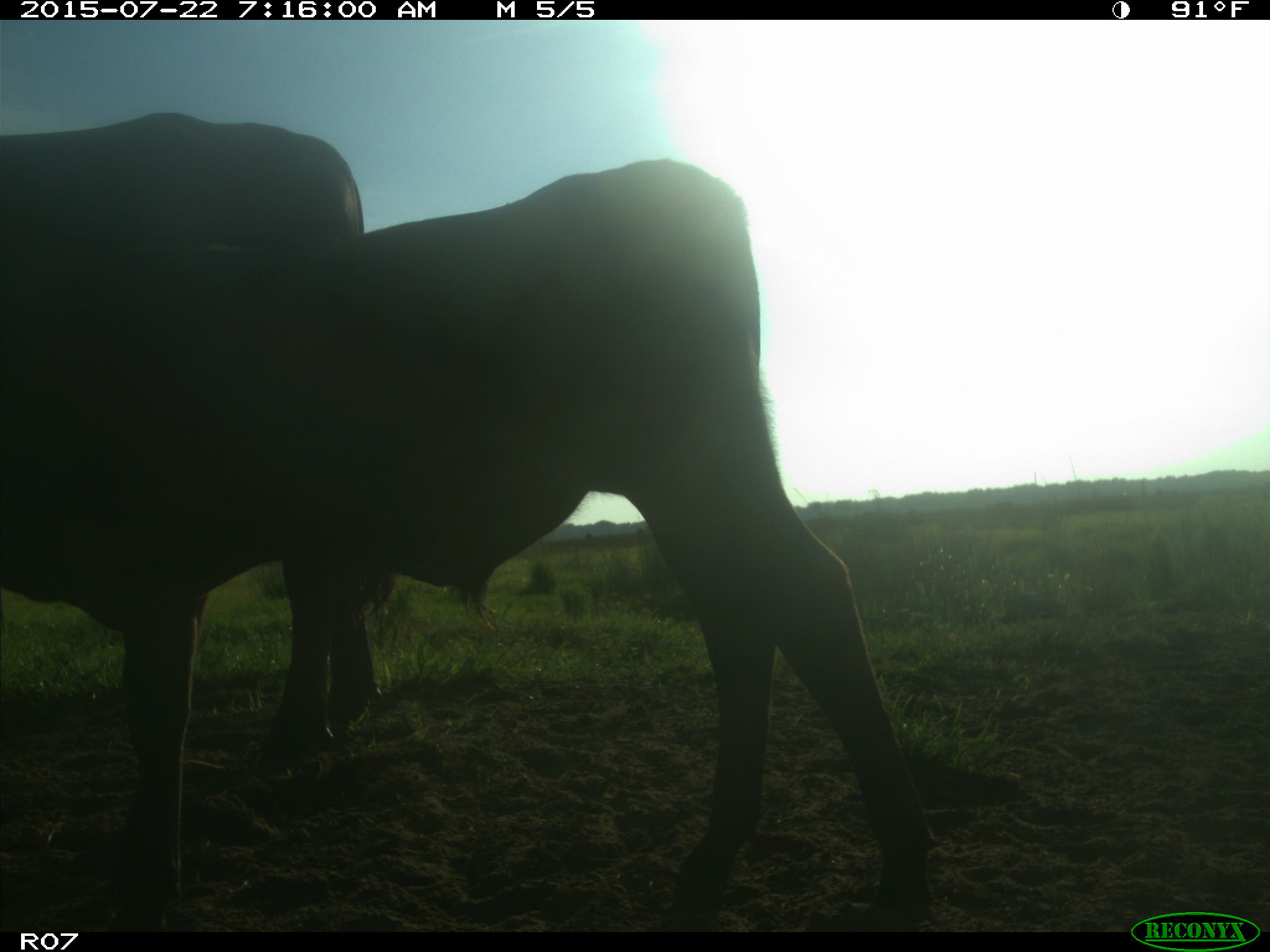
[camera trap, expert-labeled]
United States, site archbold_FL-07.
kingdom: Animalia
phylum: Chordata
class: Mammalia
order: Artiodactyla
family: Suidae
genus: Sus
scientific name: Sus scrofa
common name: wild boar